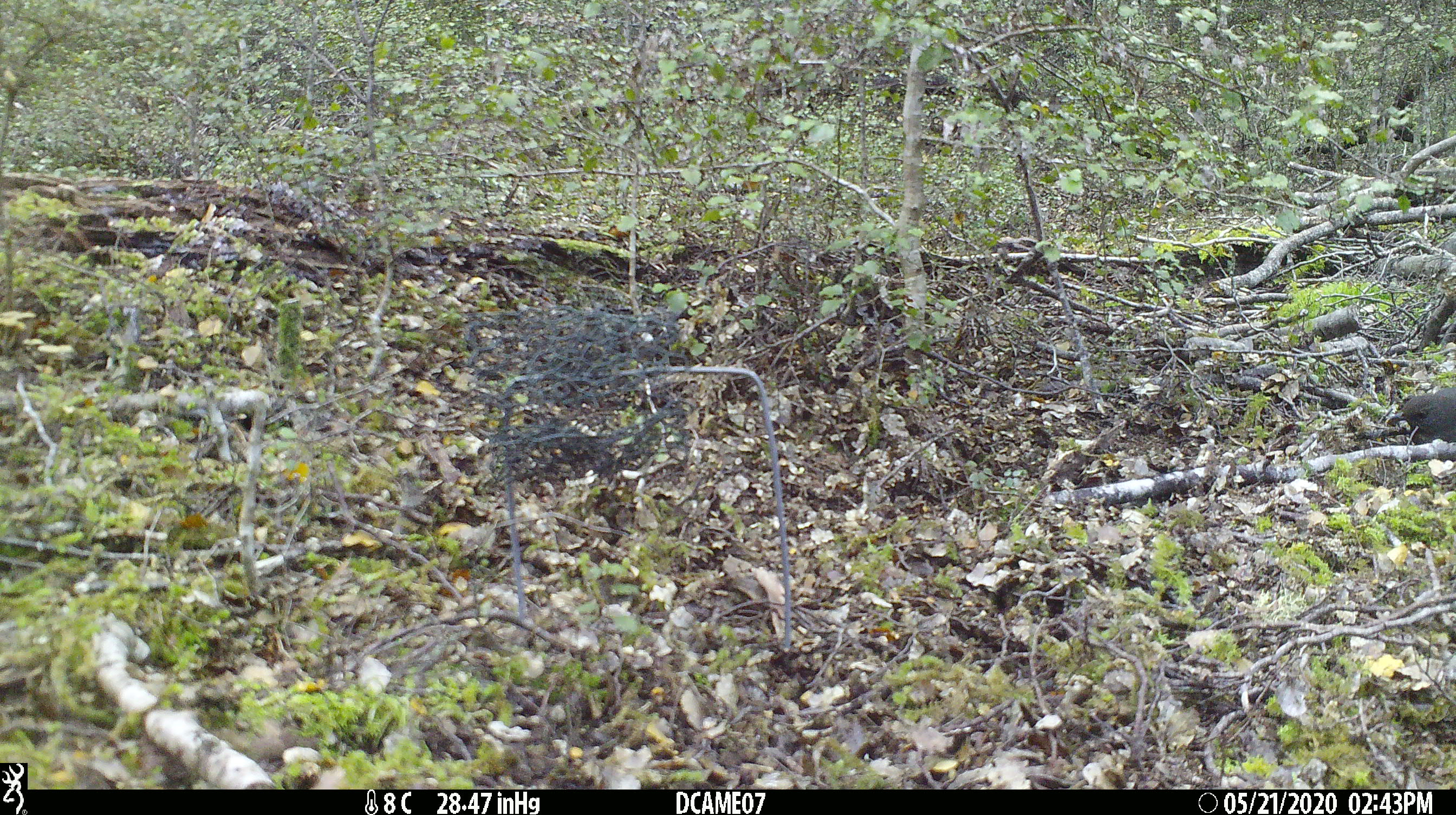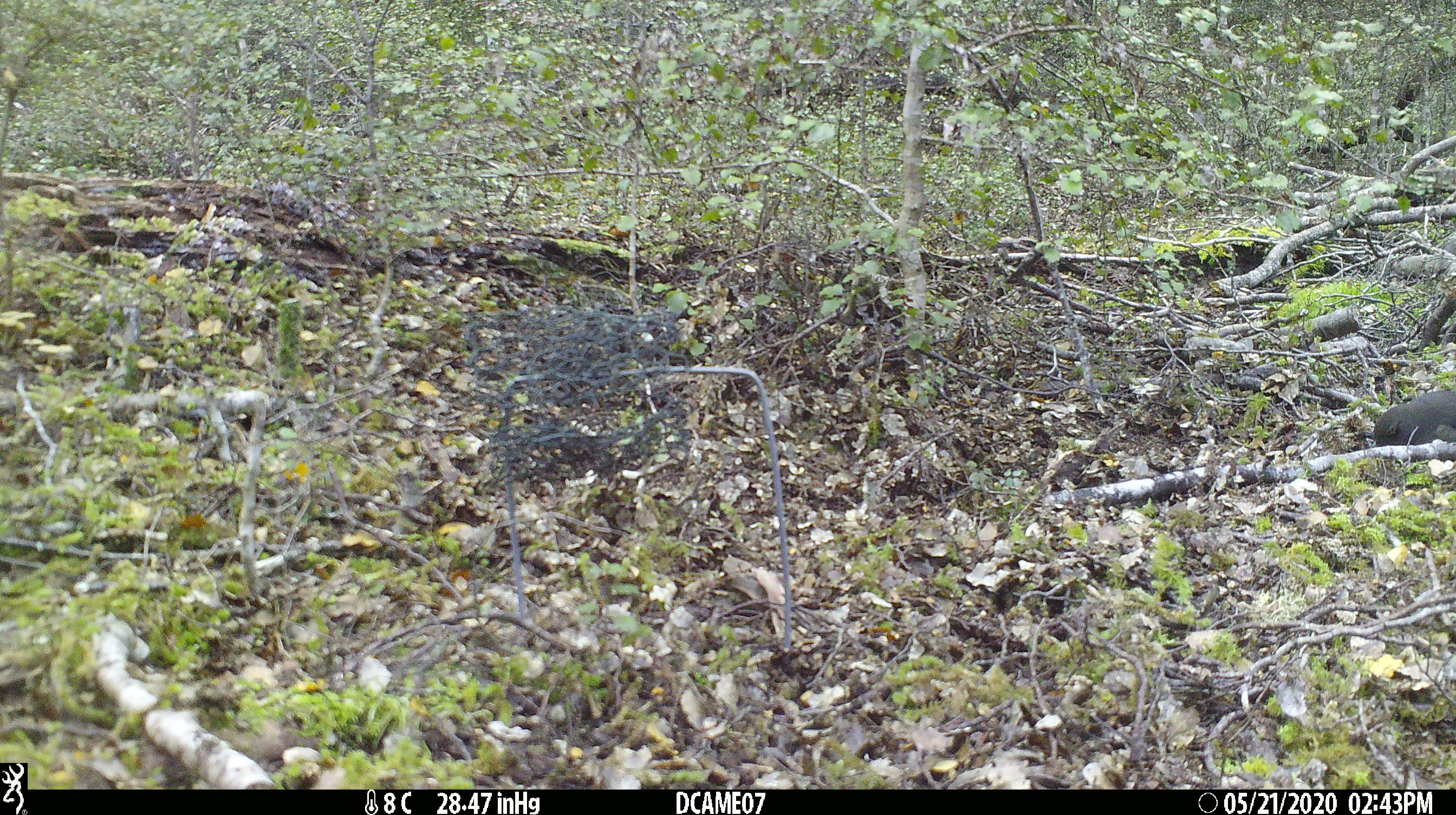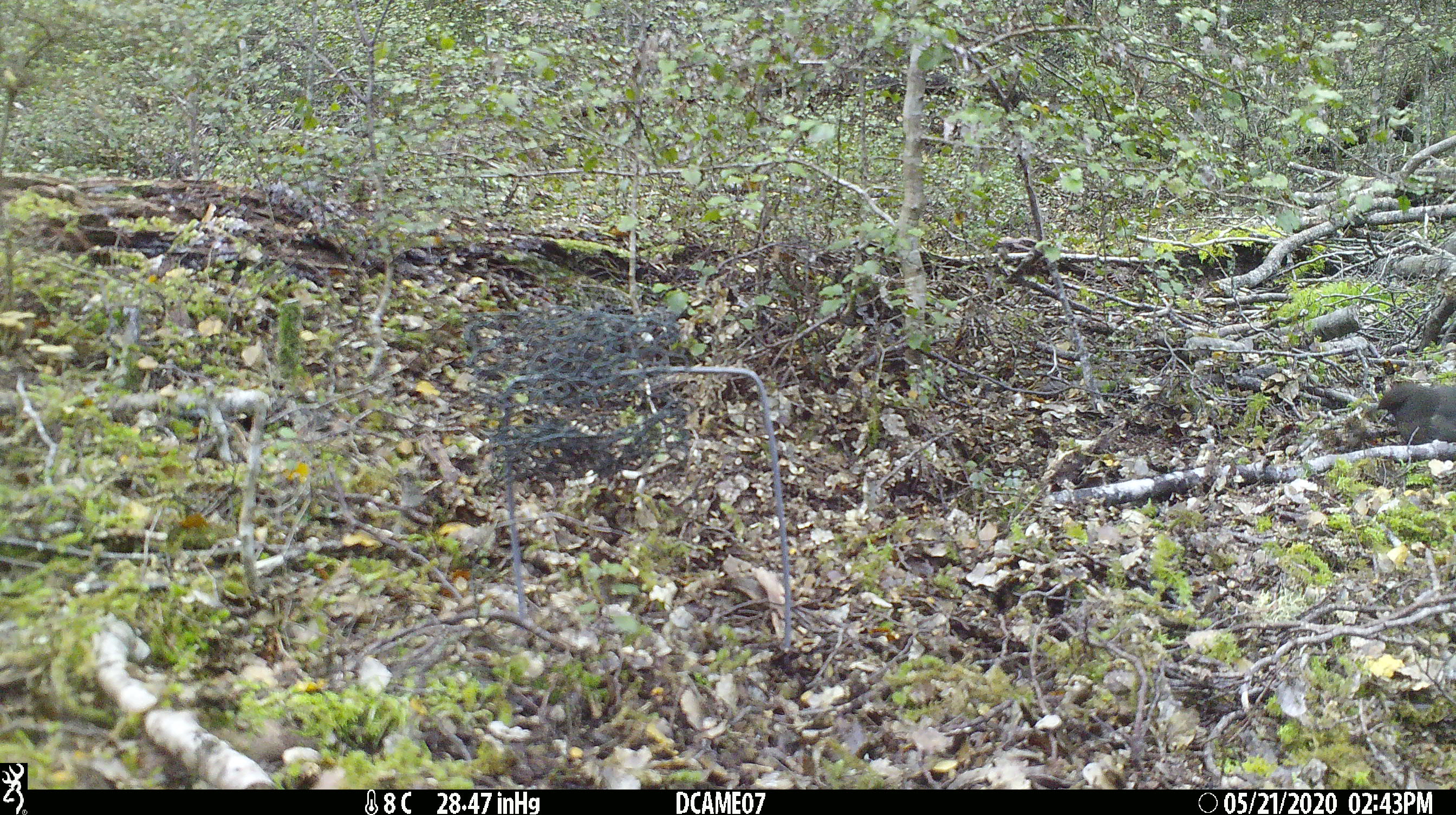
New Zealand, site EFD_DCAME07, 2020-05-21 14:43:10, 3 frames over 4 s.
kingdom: Animalia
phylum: Chordata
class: Aves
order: Passeriformes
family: Turdidae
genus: Turdus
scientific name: Turdus merula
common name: eurasian blackbird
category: blackbird